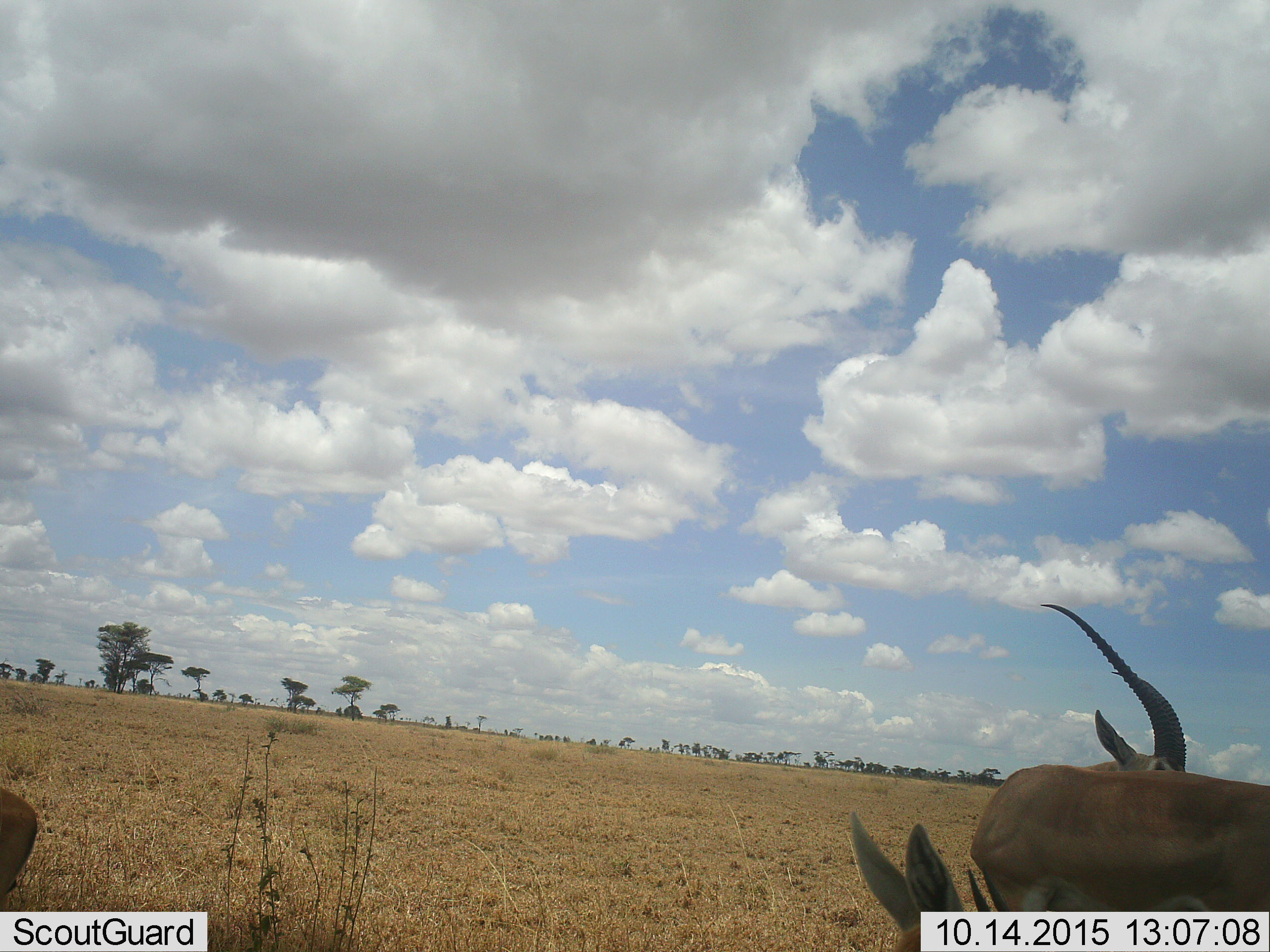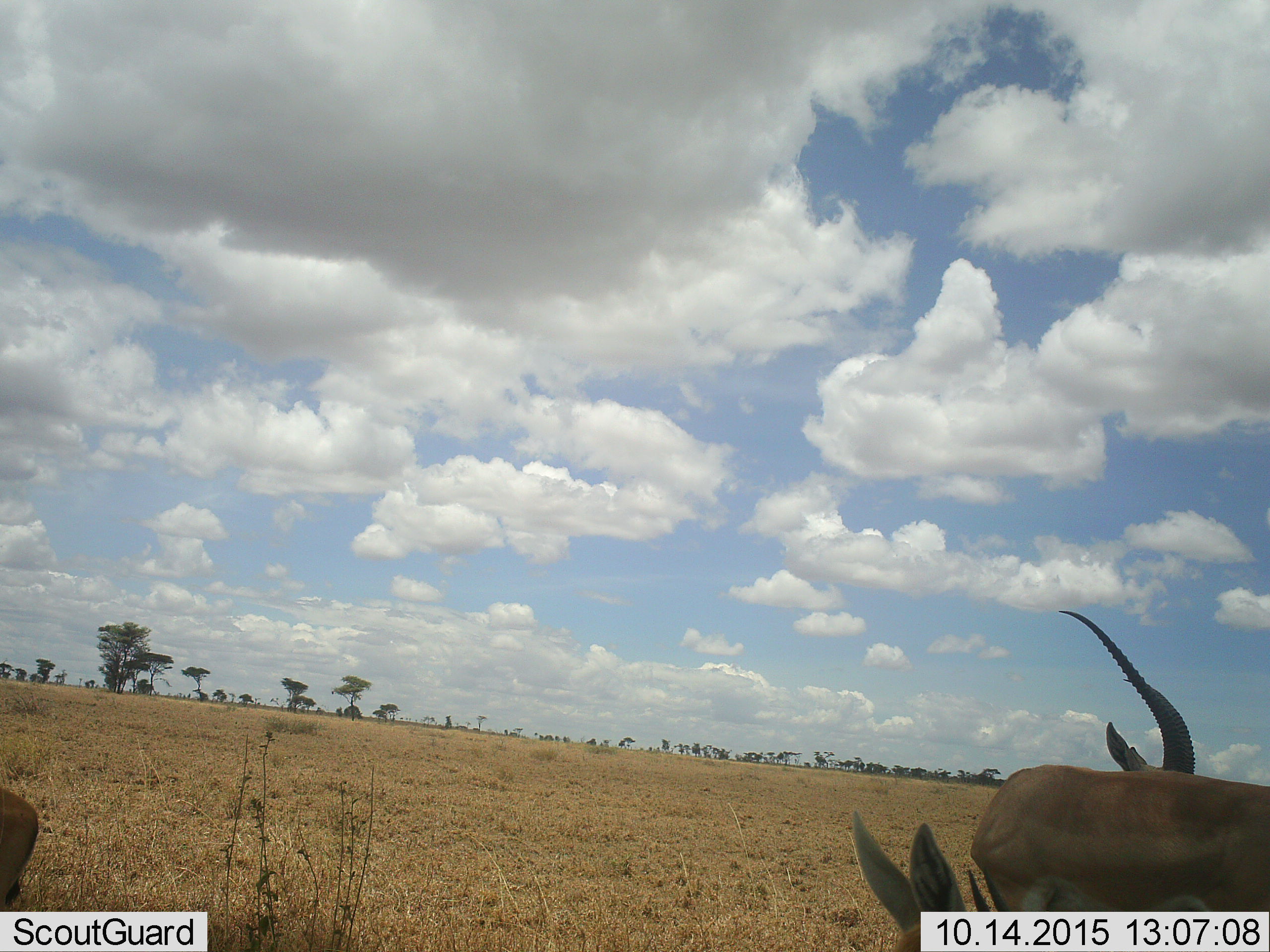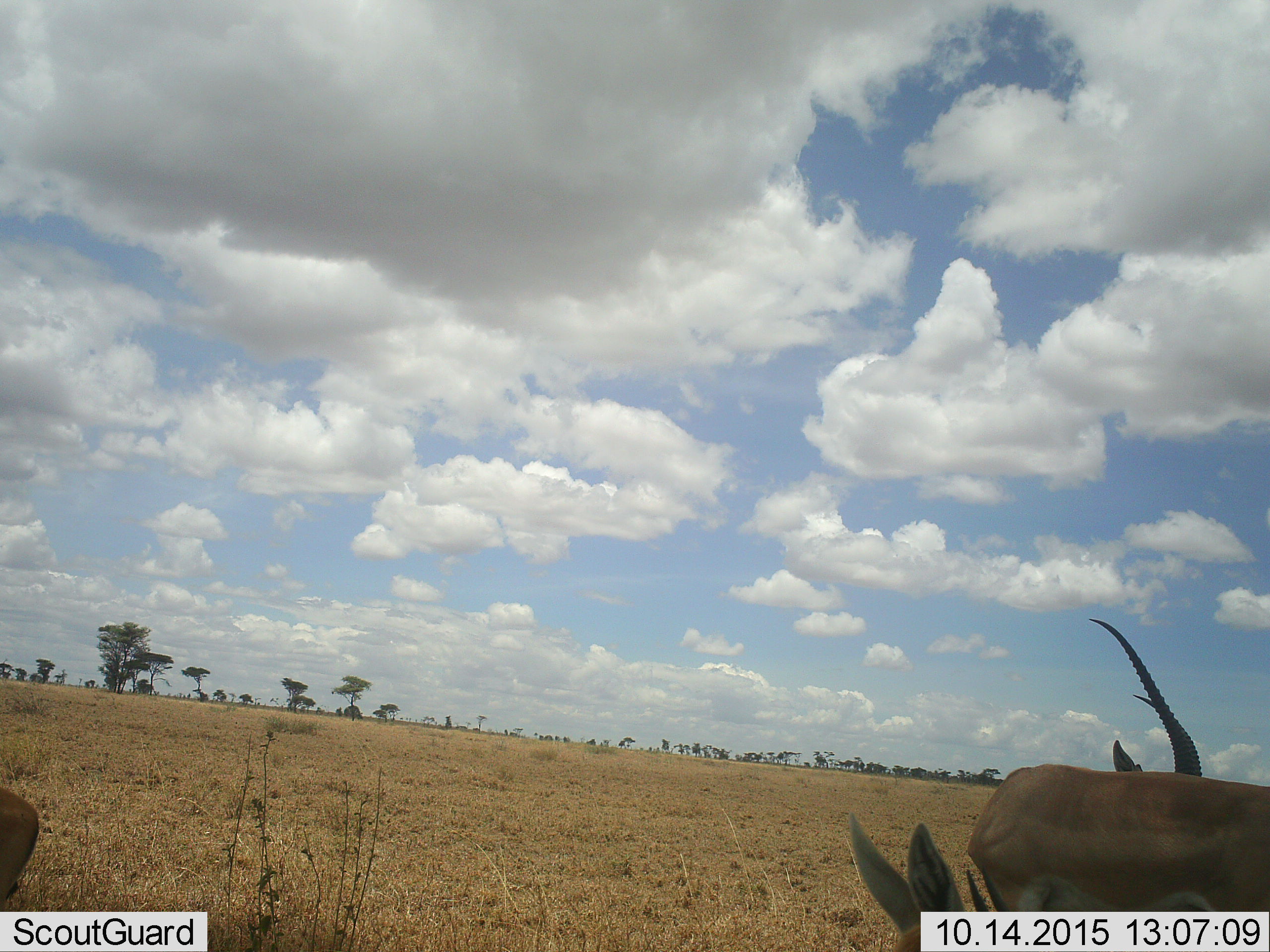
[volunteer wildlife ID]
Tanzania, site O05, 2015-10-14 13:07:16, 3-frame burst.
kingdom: Animalia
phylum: Chordata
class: Mammalia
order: Artiodactyla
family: Bovidae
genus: Aepyceros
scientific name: Aepyceros melampus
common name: impala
Impala (Aepyceros melampus), count 3. Behavior (volunteer vote fractions): standing 67%, resting 33%, moving 0%, interacting 0%. Young present (vote fraction): 33%. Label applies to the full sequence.